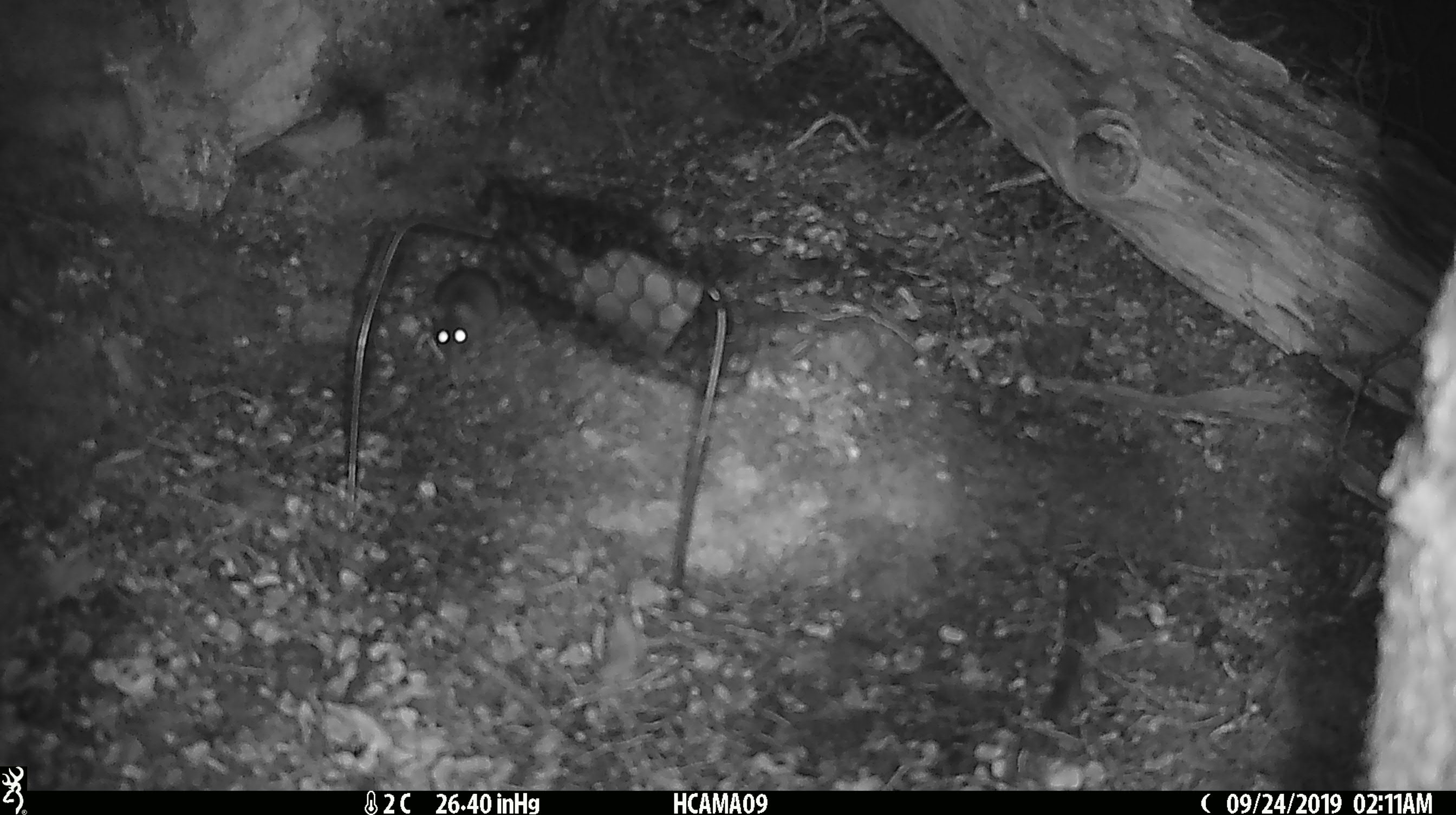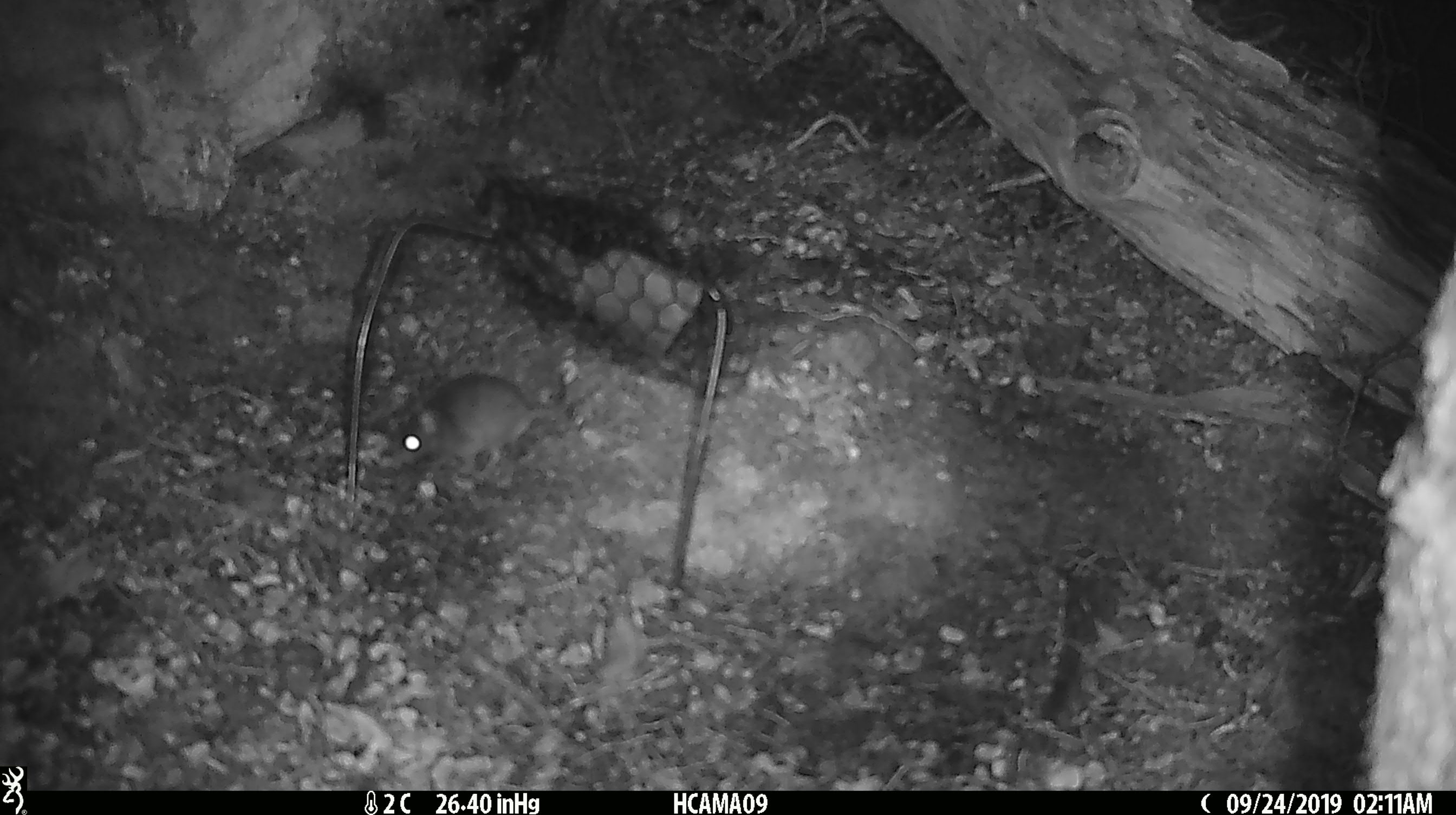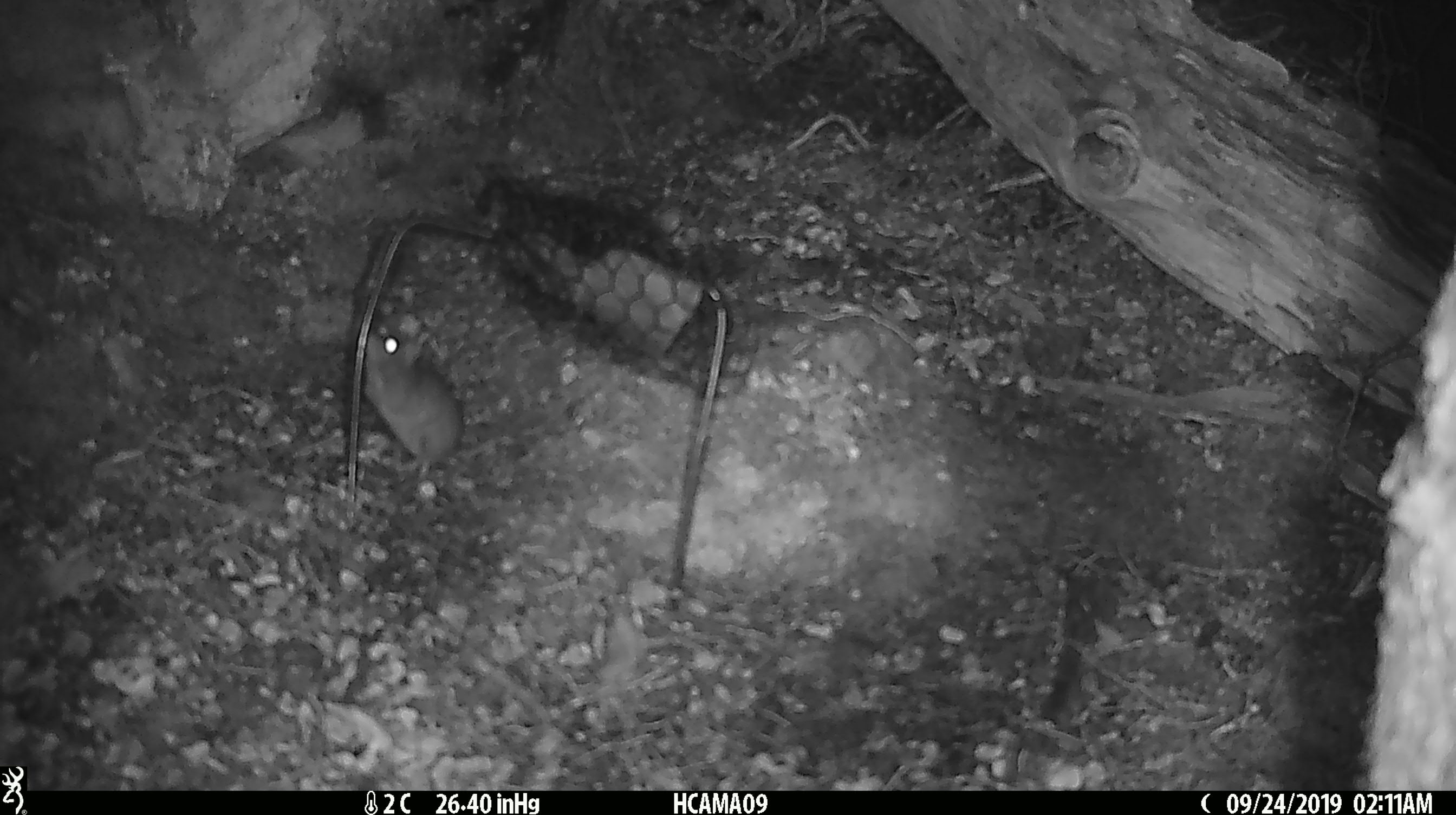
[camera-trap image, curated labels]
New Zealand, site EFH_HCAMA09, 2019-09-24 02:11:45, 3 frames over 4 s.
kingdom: Animalia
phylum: Chordata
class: Mammalia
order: Rodentia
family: Muridae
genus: Mus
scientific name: Mus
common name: mouse